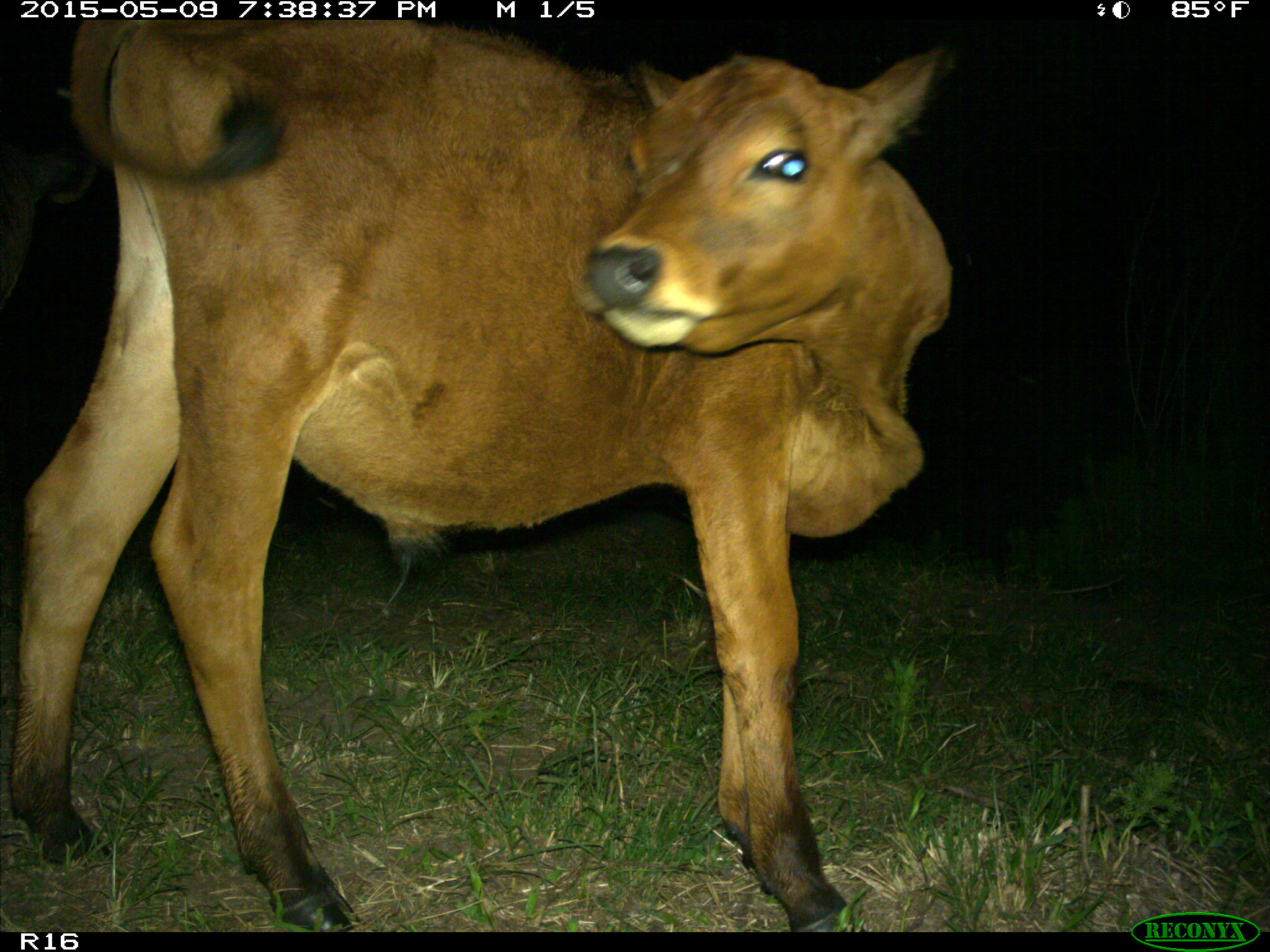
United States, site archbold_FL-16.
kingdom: Animalia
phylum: Chordata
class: Mammalia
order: Artiodactyla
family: Bovidae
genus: Bos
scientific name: Bos taurus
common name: domestic cow